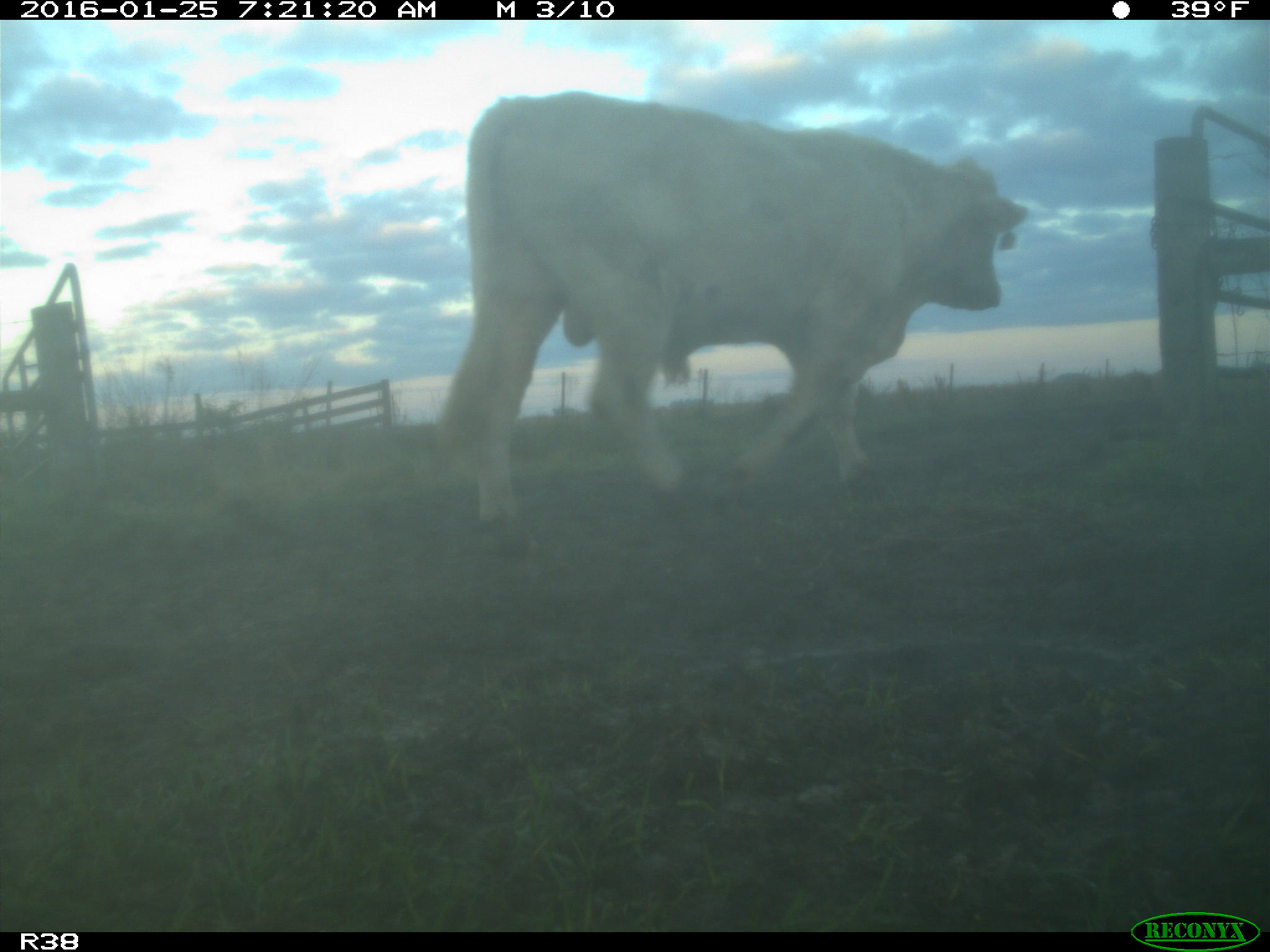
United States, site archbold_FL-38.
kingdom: Animalia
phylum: Chordata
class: Mammalia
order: Artiodactyla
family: Bovidae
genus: Bos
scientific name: Bos taurus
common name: domestic cow